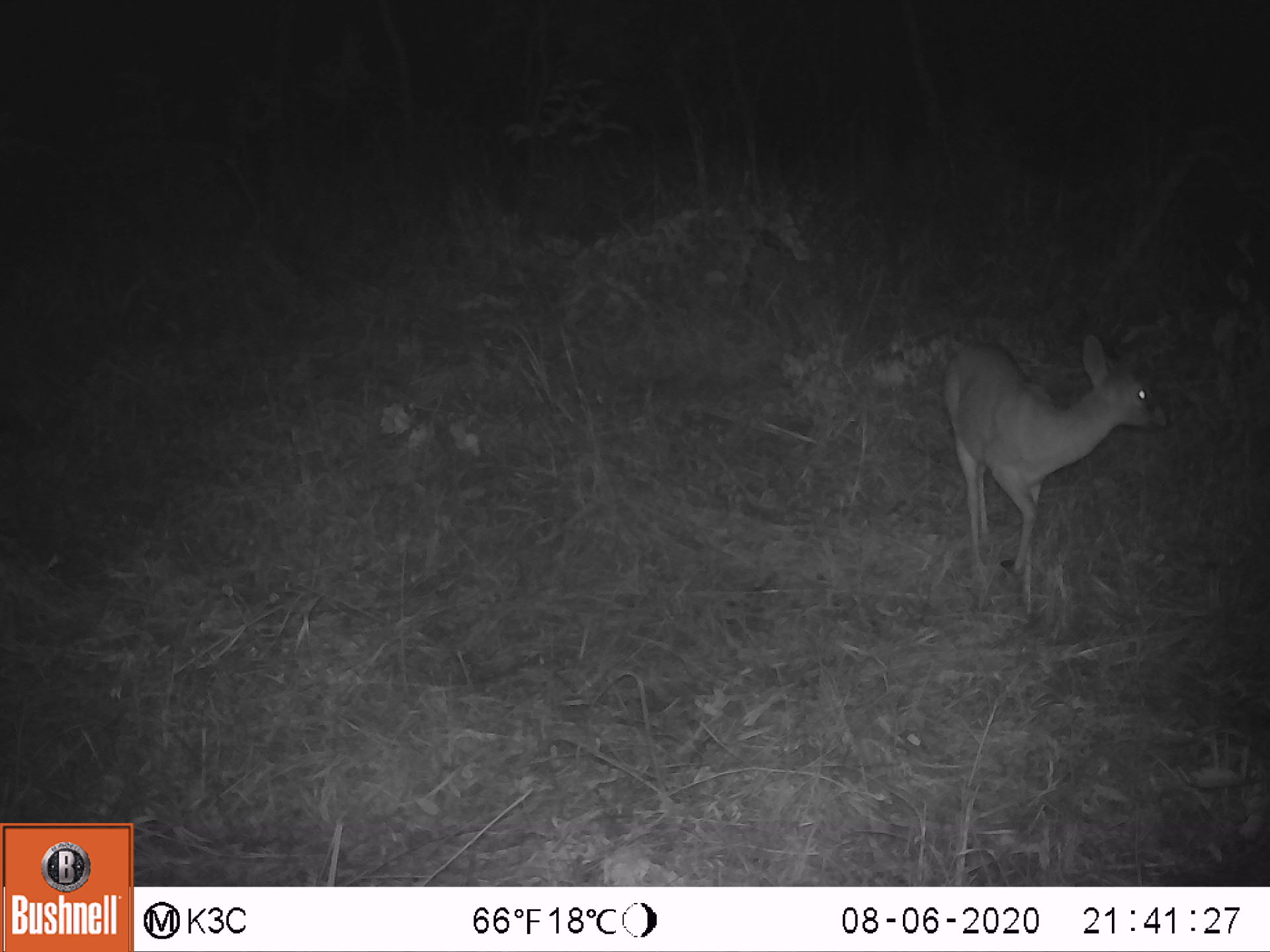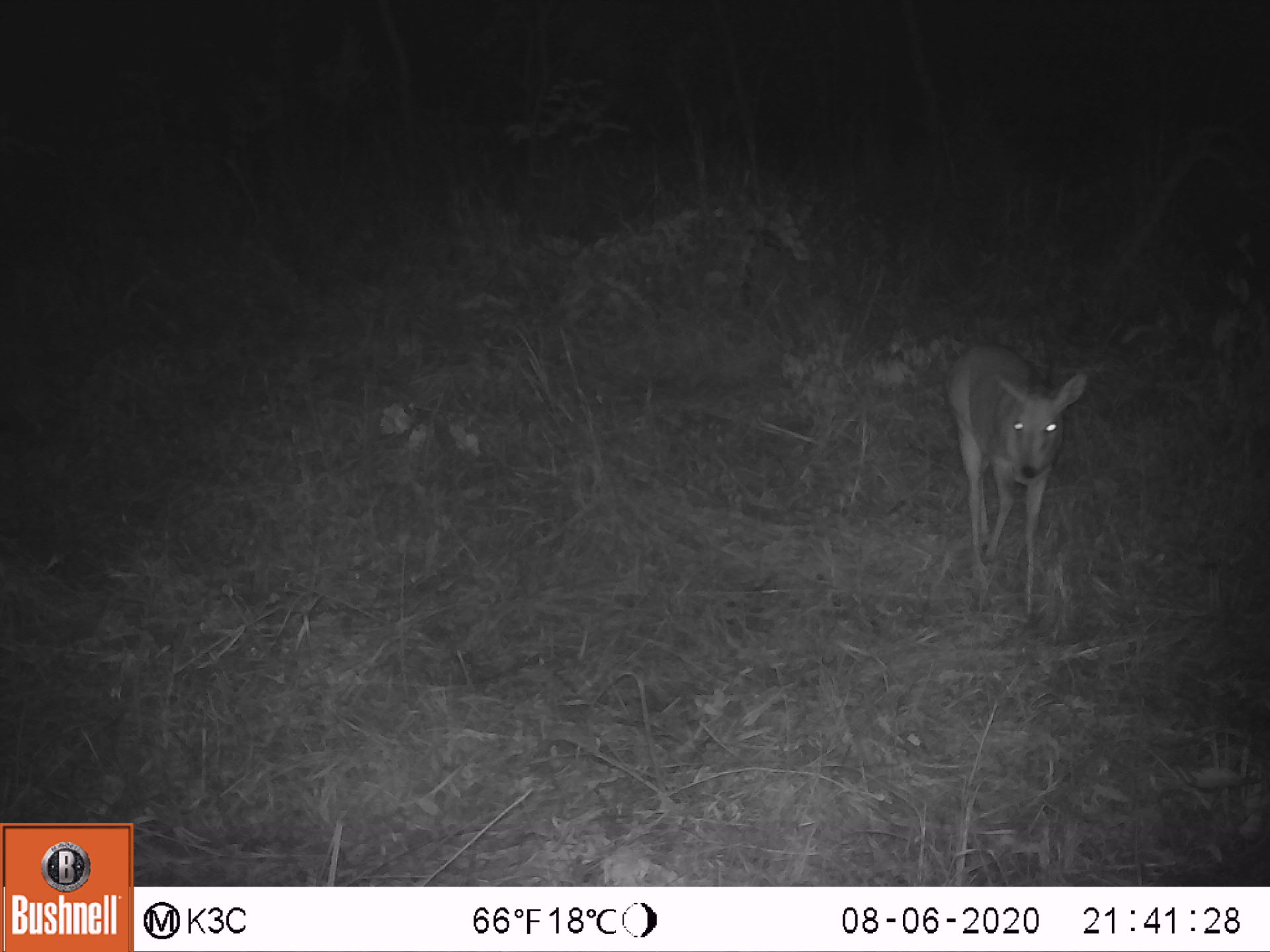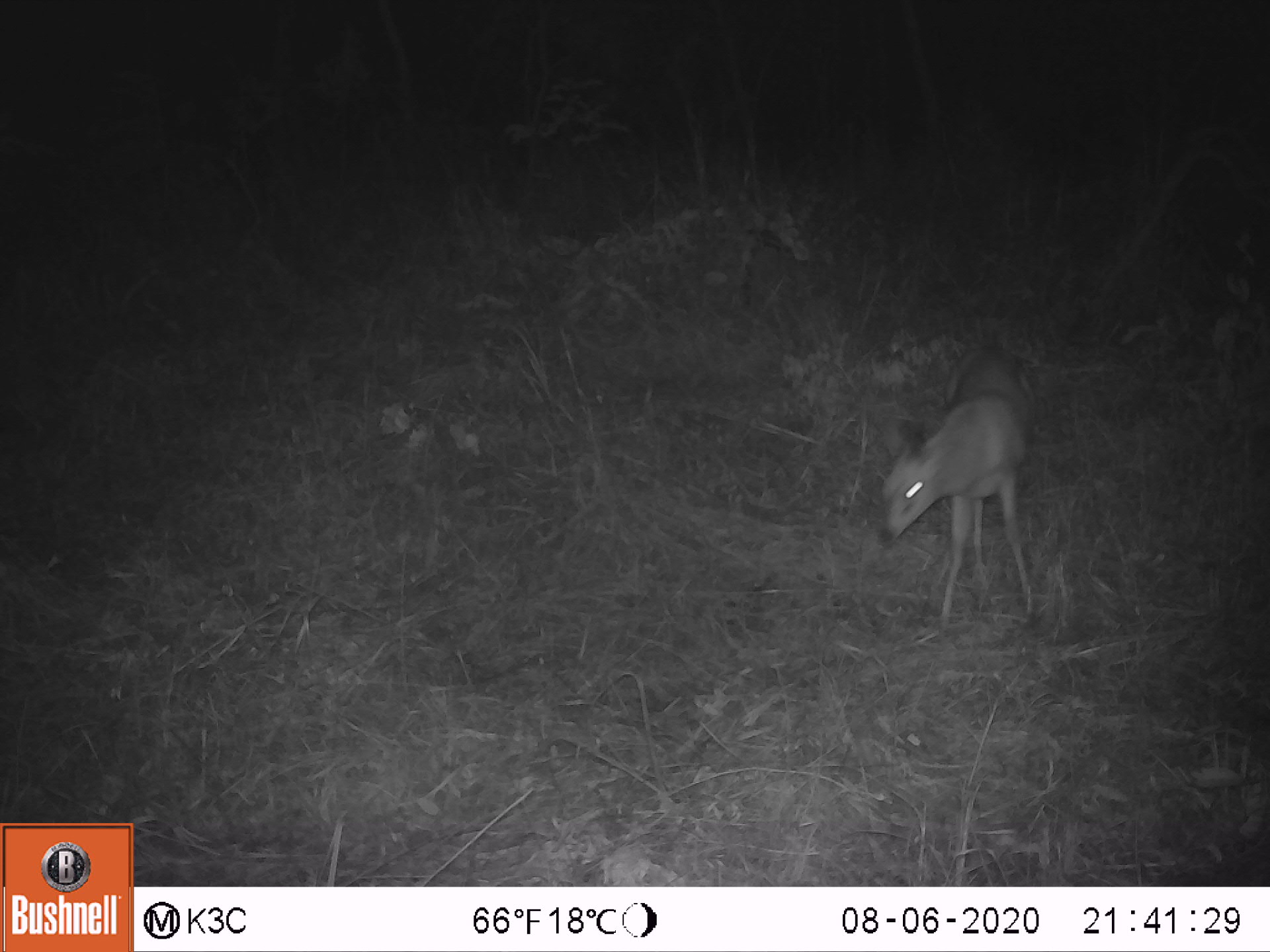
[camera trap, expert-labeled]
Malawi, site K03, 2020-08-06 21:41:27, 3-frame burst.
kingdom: Animalia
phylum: Chordata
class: Mammalia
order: Artiodactyla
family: Bovidae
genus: Sylvicapra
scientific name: Sylvicapra grimmia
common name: common duiker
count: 1